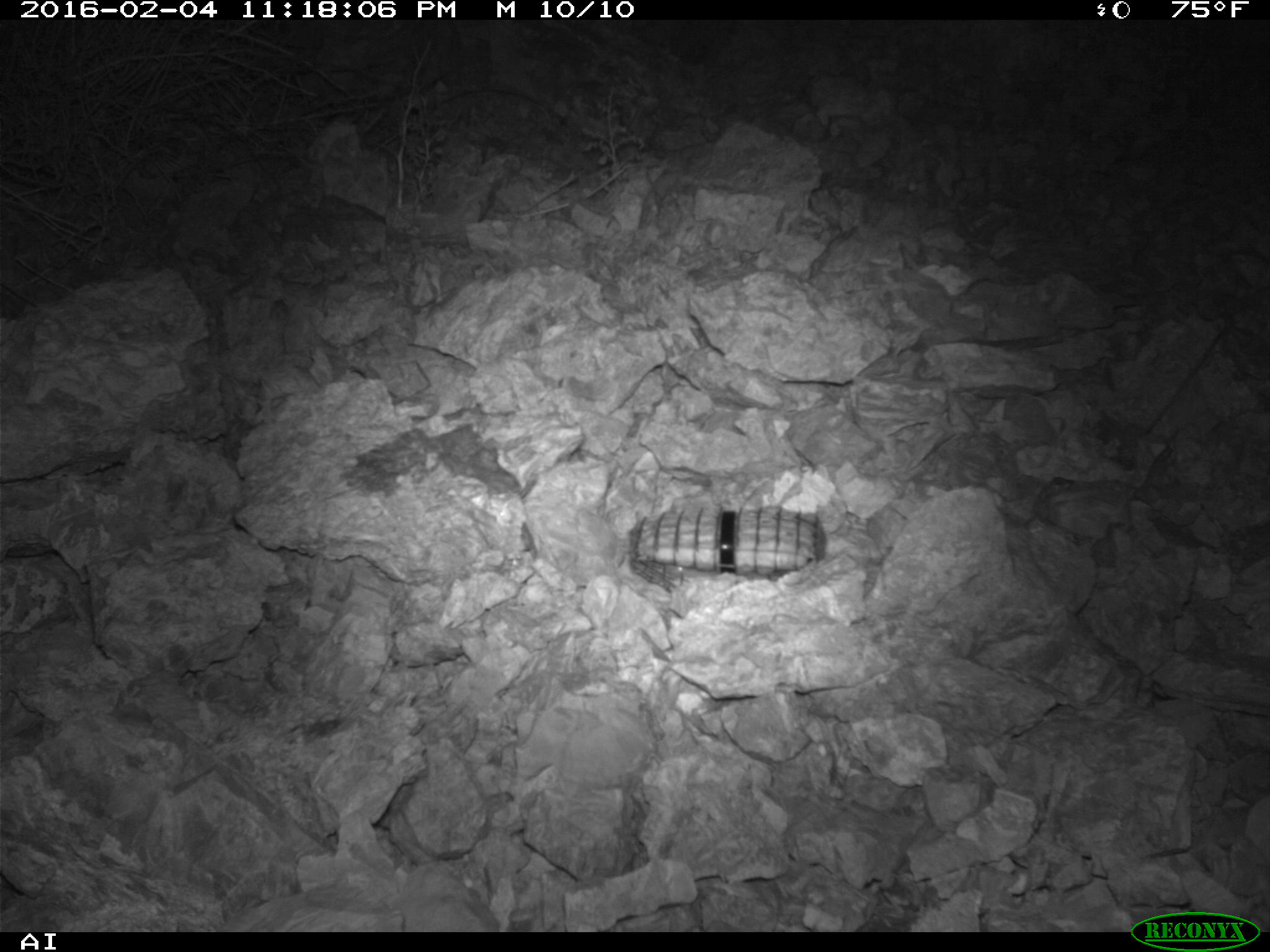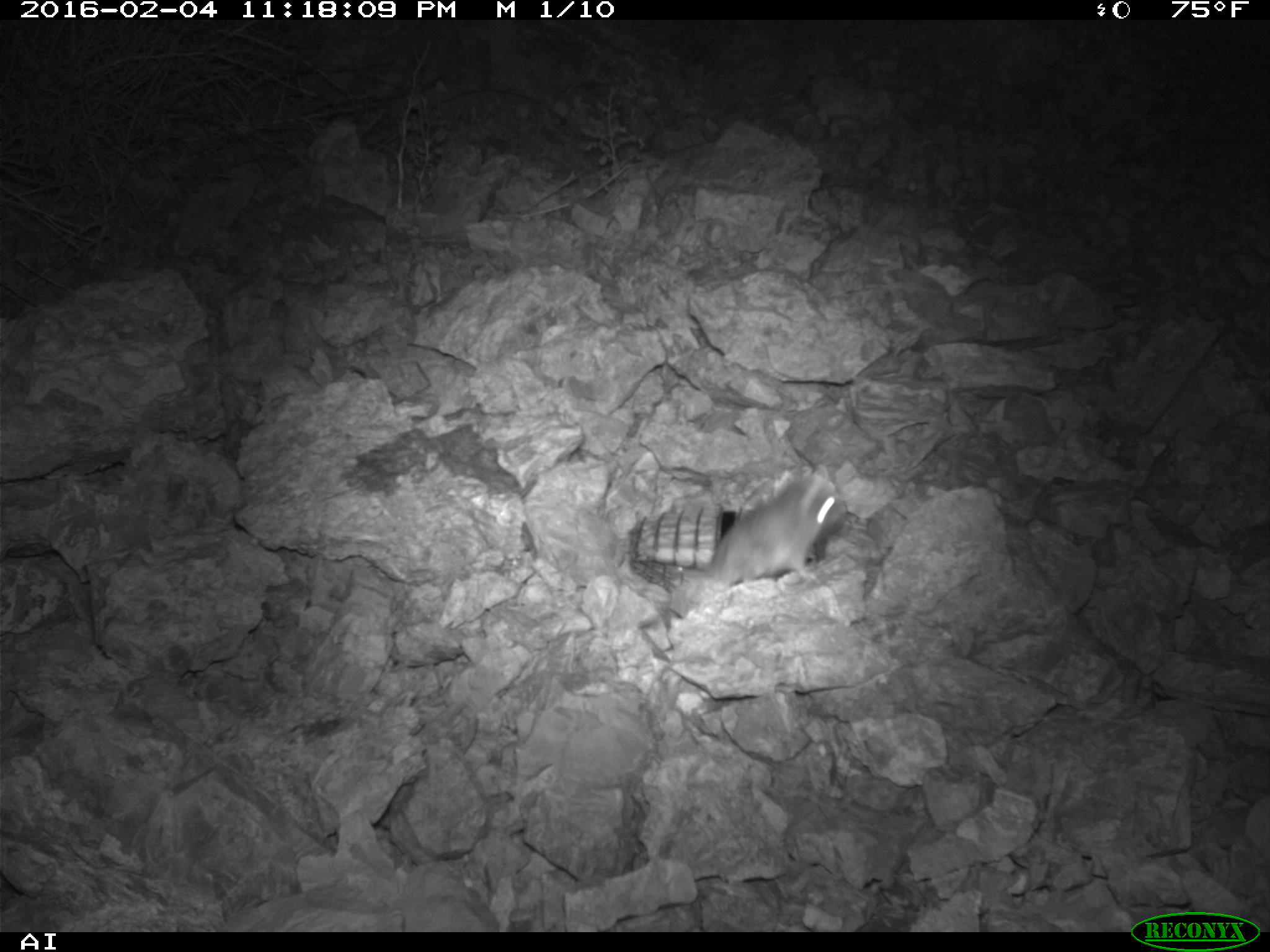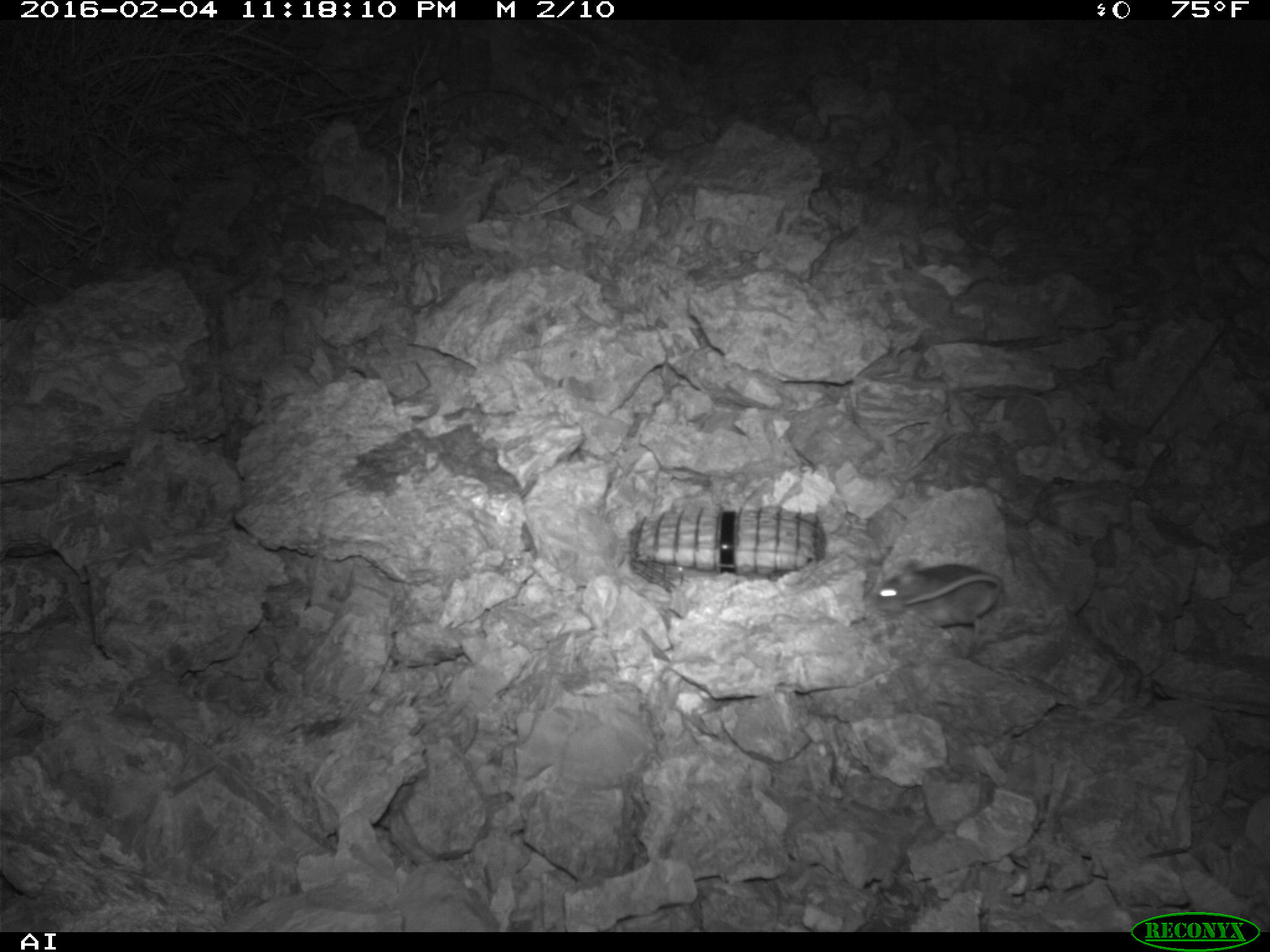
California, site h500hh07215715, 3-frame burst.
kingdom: Animalia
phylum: Chordata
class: Mammalia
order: Rodentia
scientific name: Rodentia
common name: rodent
Rodent (Rodentia).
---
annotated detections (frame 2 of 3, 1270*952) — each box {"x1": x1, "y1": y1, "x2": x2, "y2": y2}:
rodent: {"x1": 685, "y1": 464, "x2": 847, "y2": 598}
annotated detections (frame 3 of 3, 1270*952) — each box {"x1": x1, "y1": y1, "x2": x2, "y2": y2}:
rodent: {"x1": 874, "y1": 563, "x2": 1002, "y2": 637}